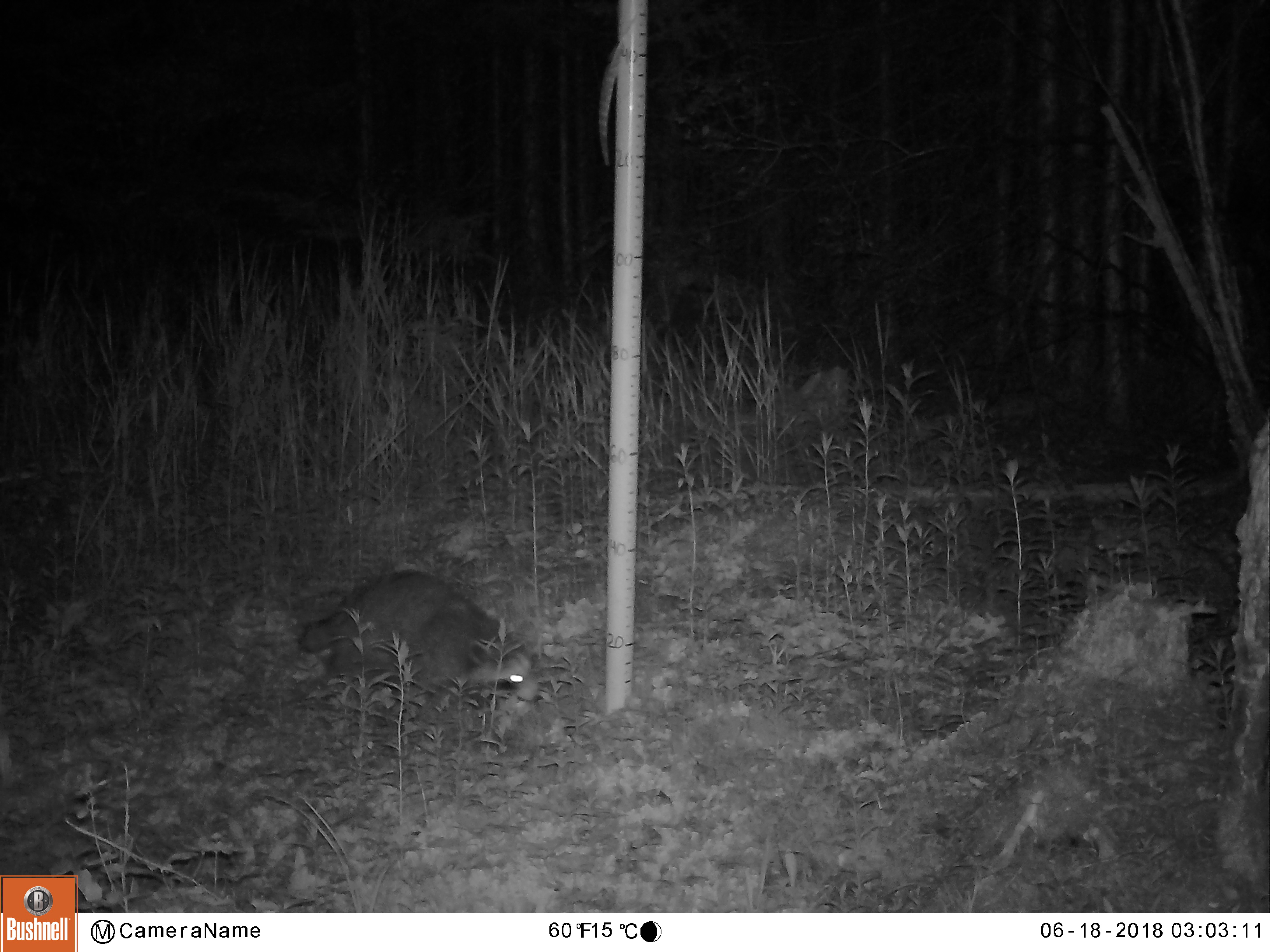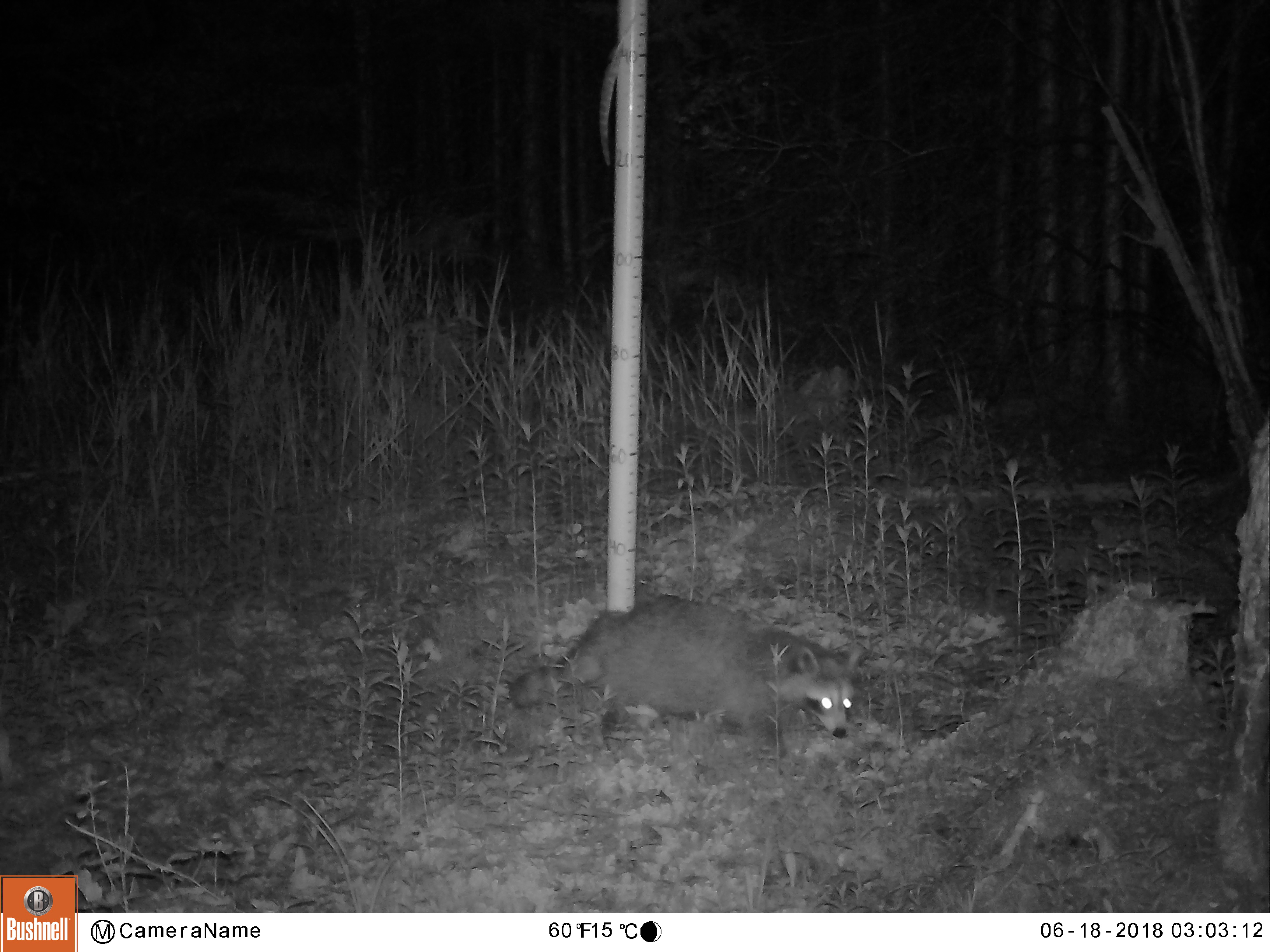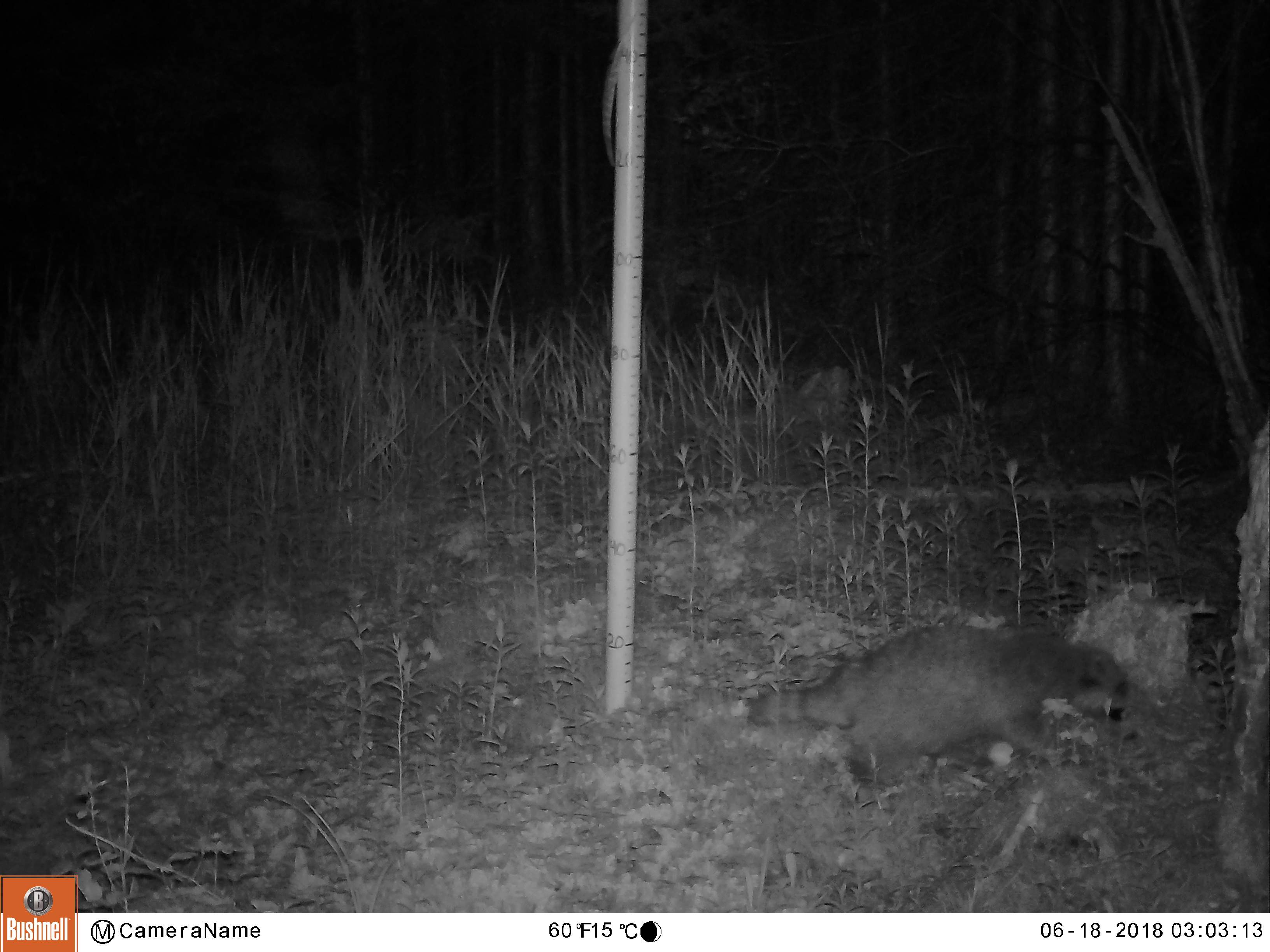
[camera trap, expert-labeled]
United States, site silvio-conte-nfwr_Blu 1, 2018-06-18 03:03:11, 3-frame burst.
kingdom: Animalia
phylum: Chordata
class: Mammalia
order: Carnivora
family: Procyonidae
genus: Procyon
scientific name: Procyon lotor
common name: raccoon